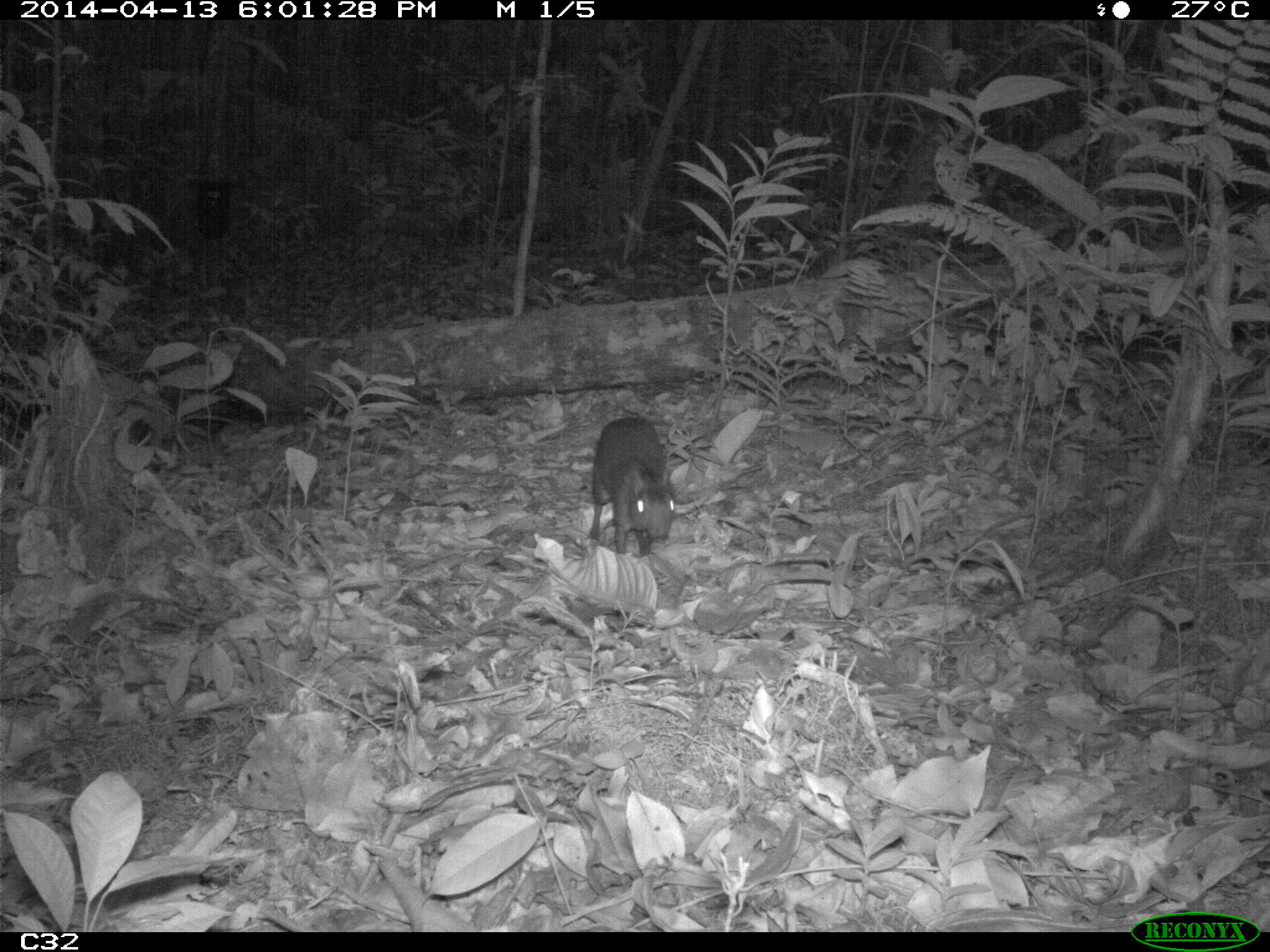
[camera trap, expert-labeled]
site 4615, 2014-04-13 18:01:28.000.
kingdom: Animalia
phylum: Chordata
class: Mammalia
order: Rodentia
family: Dasyproctidae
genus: Myoprocta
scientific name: Myoprocta pratti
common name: green acouchi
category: myoprocta pratii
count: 1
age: adult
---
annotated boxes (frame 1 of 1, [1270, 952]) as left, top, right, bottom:
myoprocta pratii: 588, 416, 674, 556